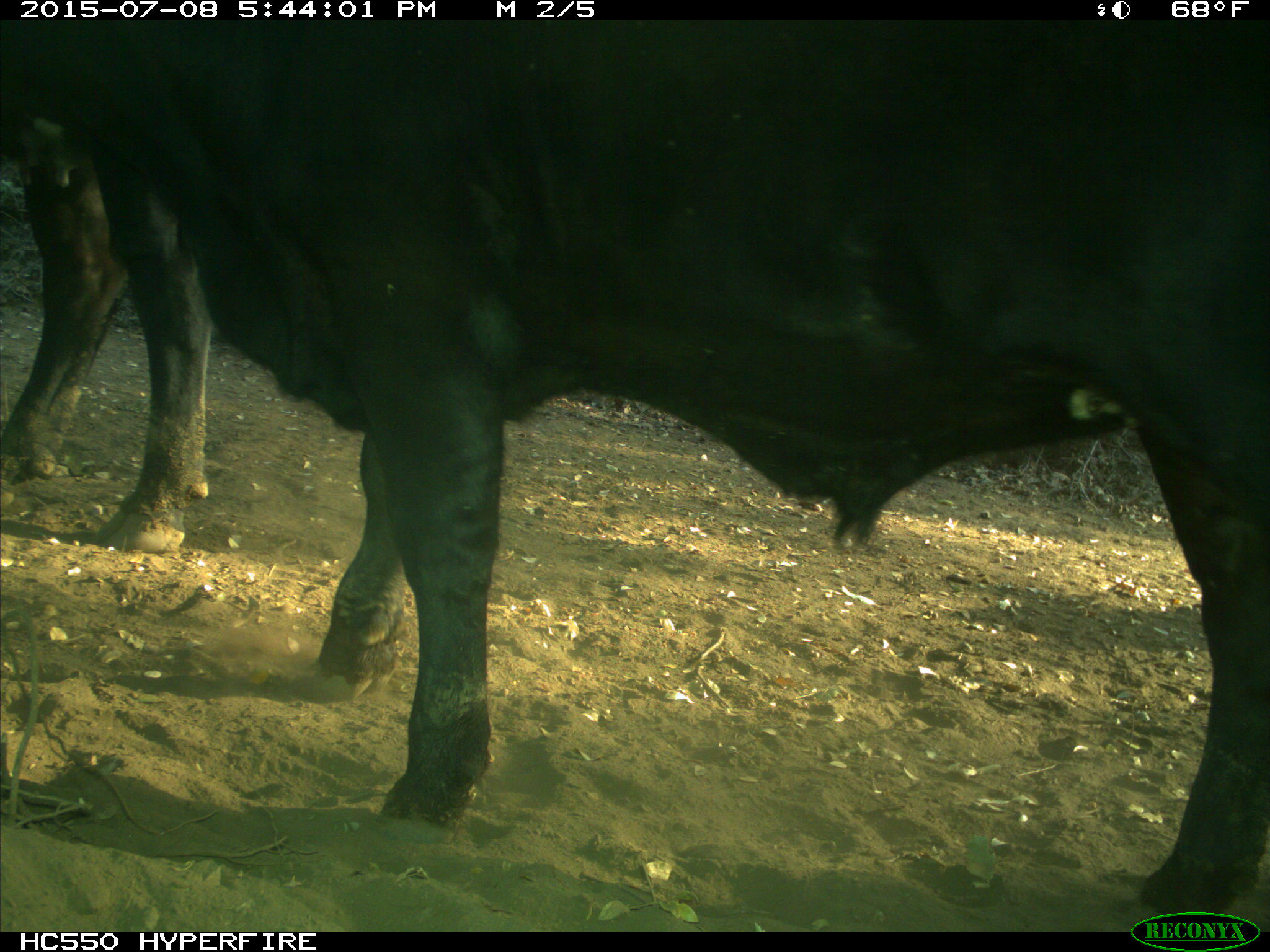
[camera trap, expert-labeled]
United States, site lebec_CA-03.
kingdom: Animalia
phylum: Chordata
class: Mammalia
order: Artiodactyla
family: Bovidae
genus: Bos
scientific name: Bos taurus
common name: domestic cow